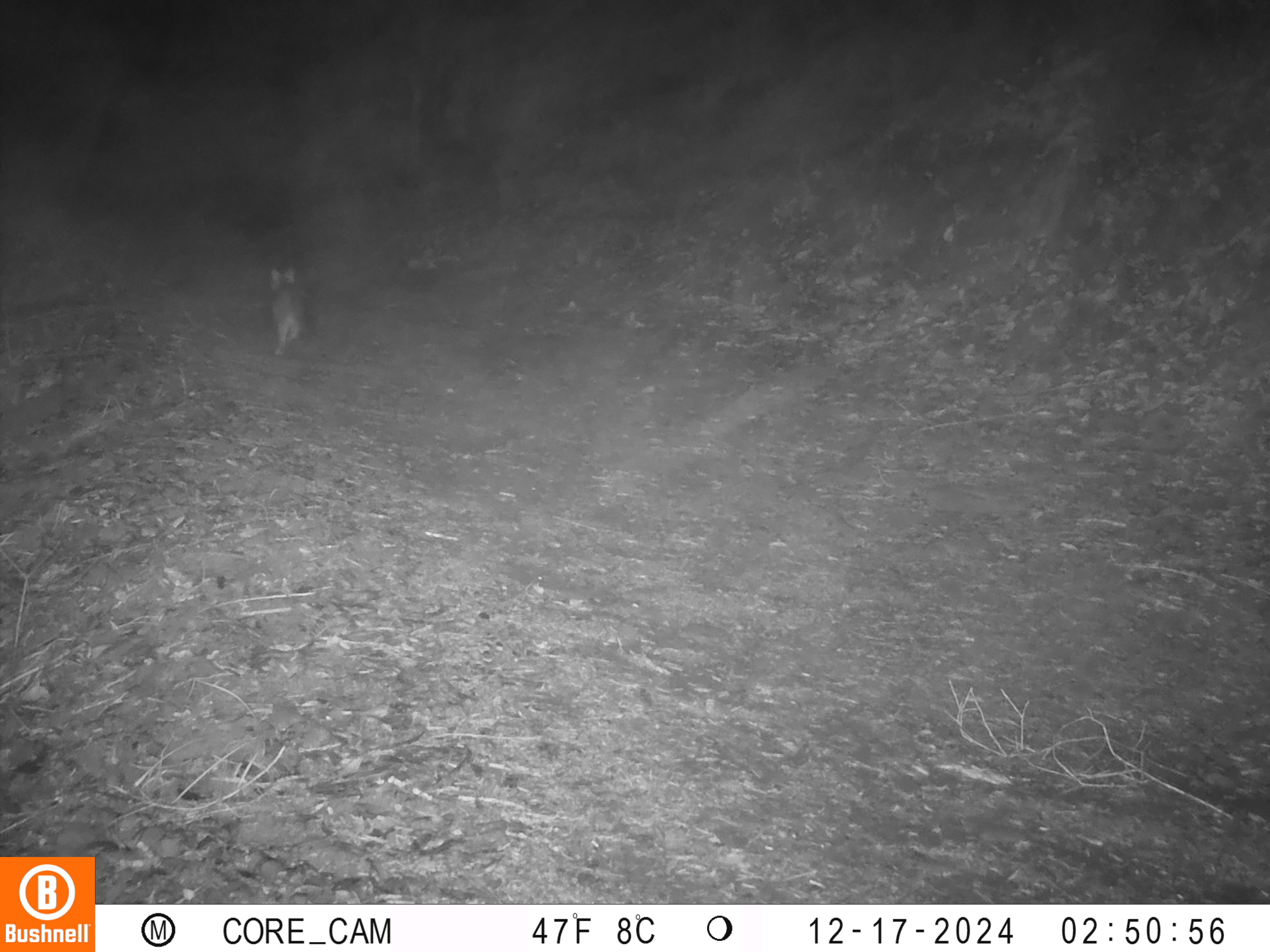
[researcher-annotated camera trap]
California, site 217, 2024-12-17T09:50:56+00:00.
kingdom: Animalia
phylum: Chordata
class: Mammalia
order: Carnivora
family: Canidae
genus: Urocyon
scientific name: Urocyon cinereoargenteus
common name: gray fox